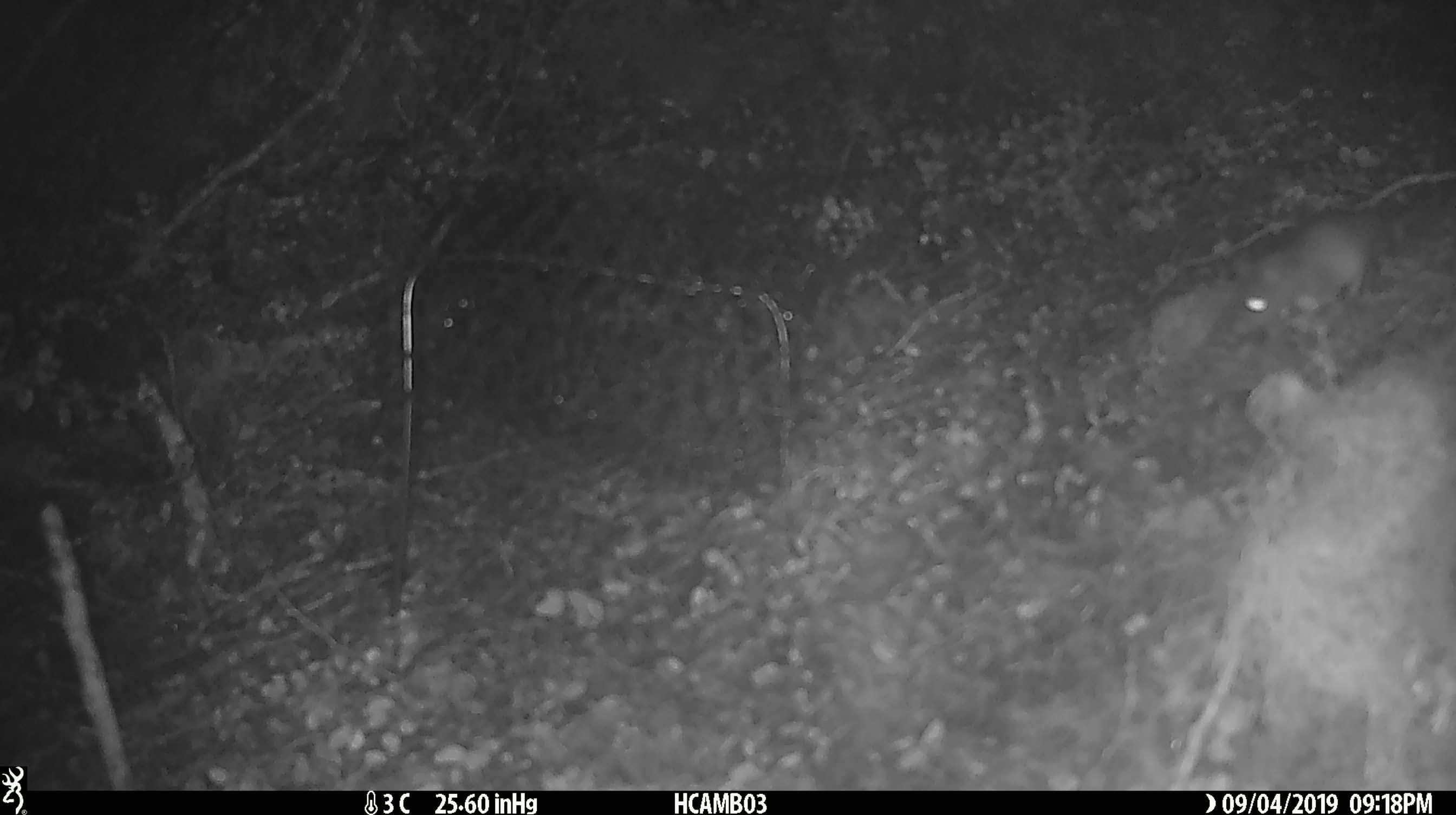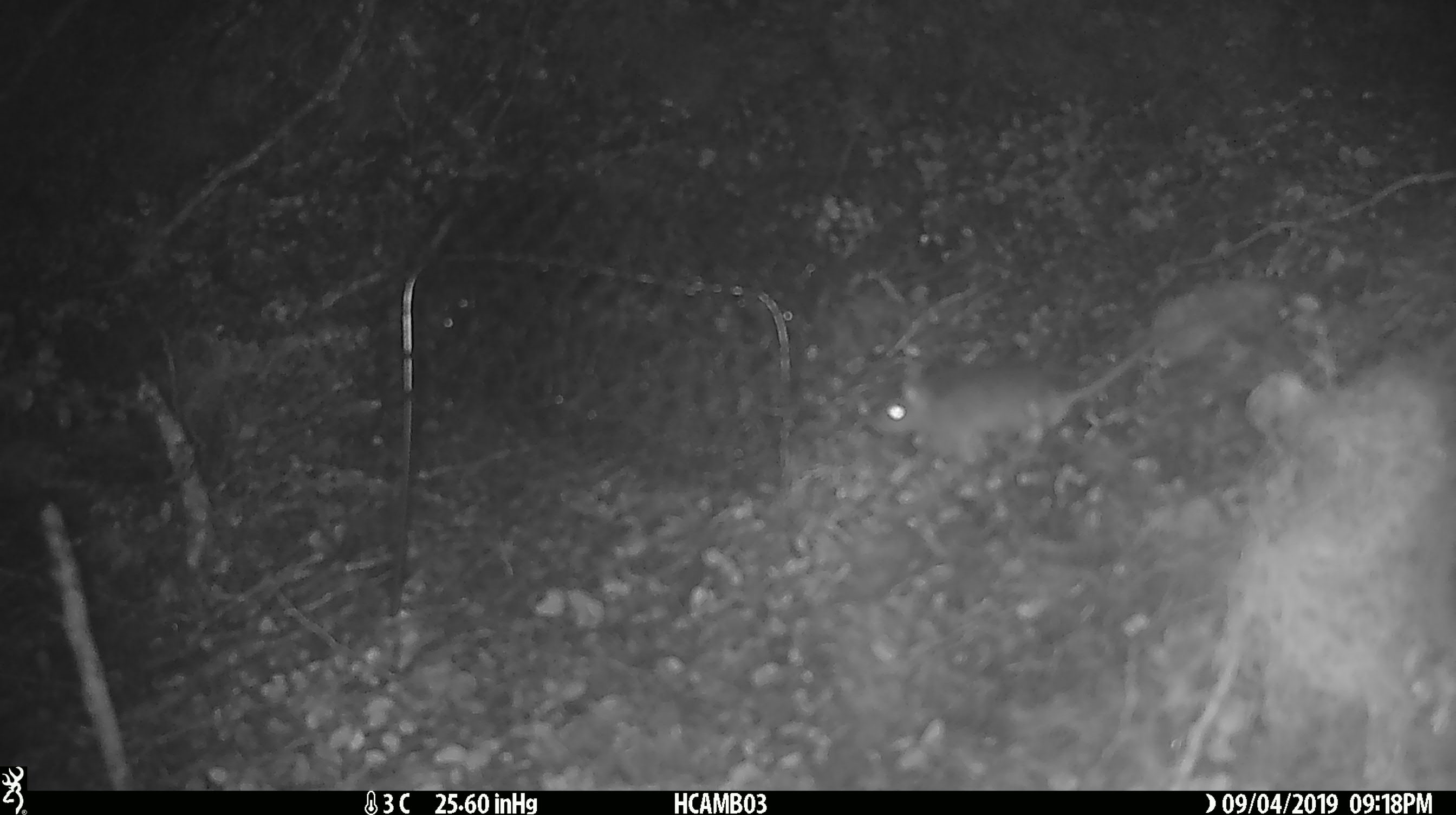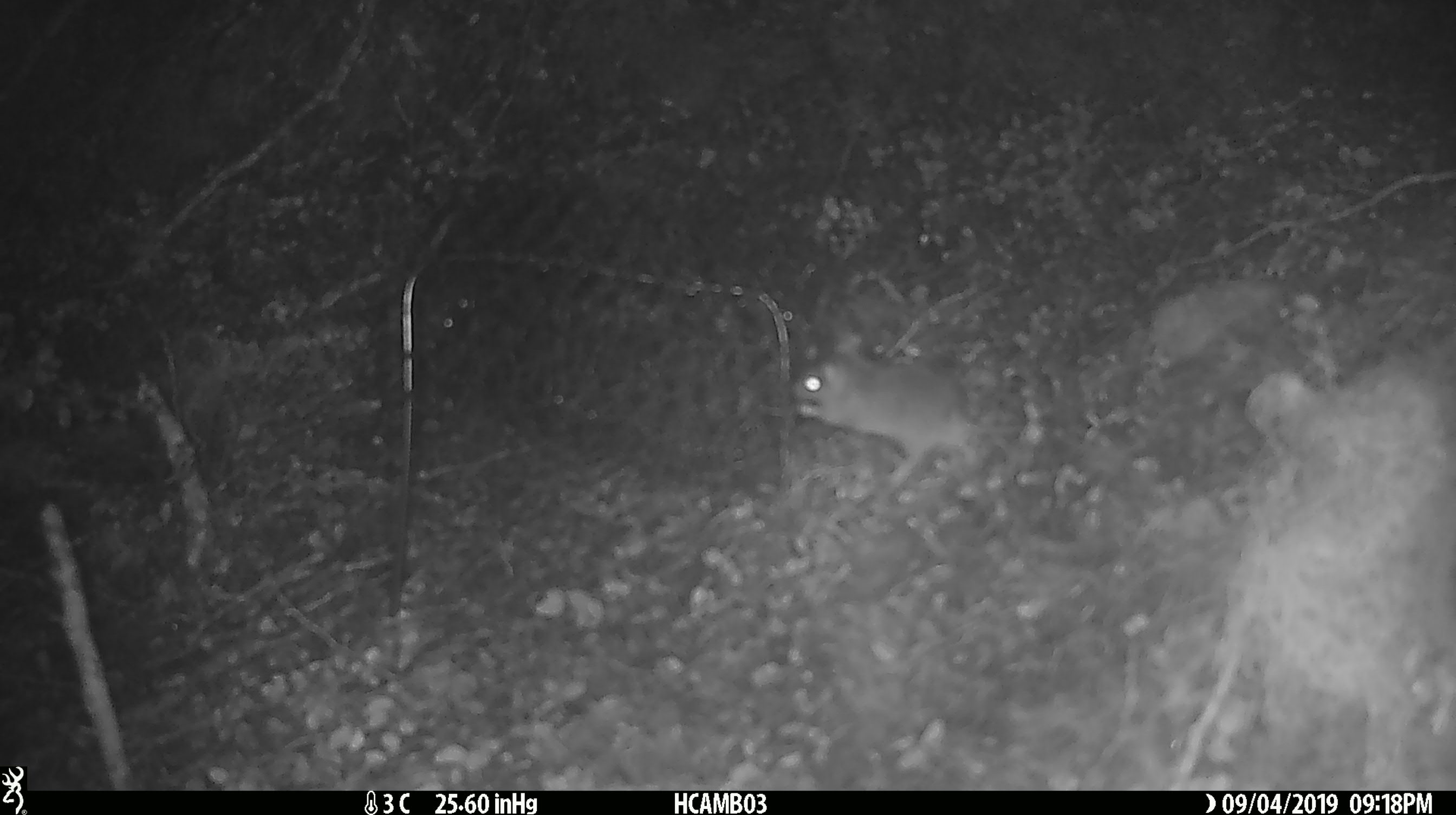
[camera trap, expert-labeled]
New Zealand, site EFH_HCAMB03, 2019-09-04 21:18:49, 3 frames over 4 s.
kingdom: Animalia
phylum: Chordata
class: Mammalia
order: Rodentia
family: Muridae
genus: Mus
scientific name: Mus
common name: mouse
Mouse (Mus).